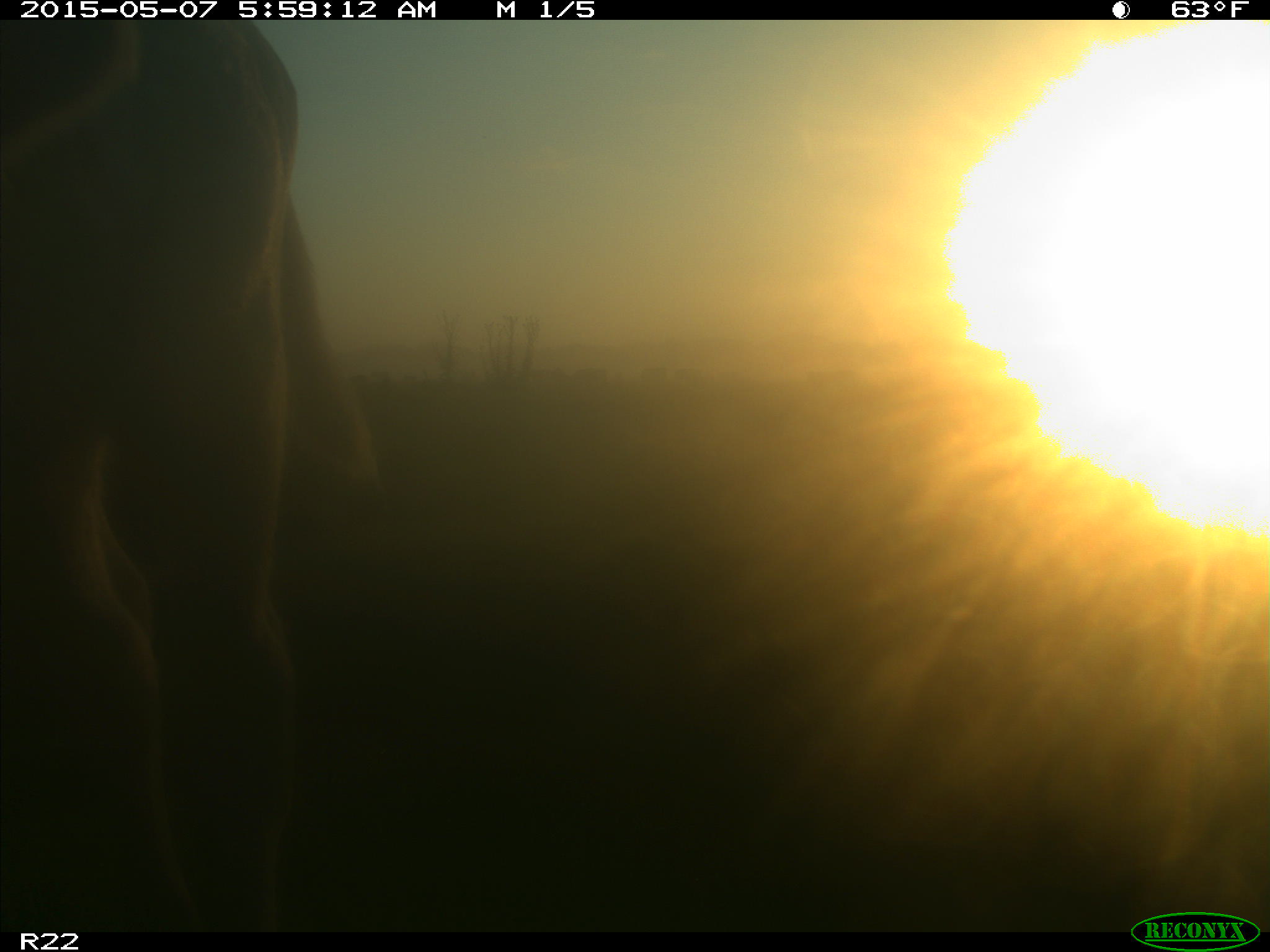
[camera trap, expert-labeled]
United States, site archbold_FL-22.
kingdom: Animalia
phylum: Chordata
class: Mammalia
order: Artiodactyla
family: Bovidae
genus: Bos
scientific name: Bos taurus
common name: domestic cow